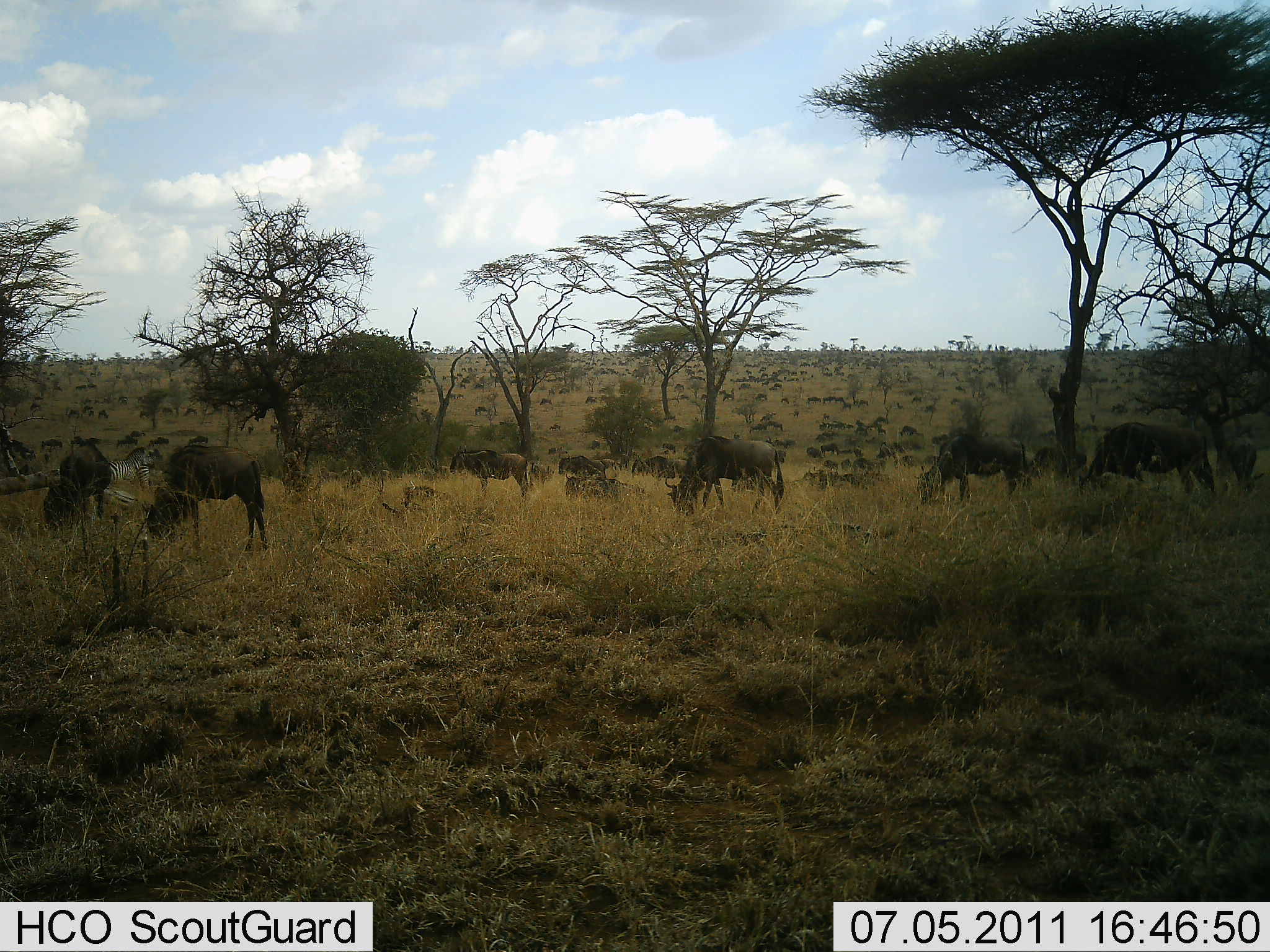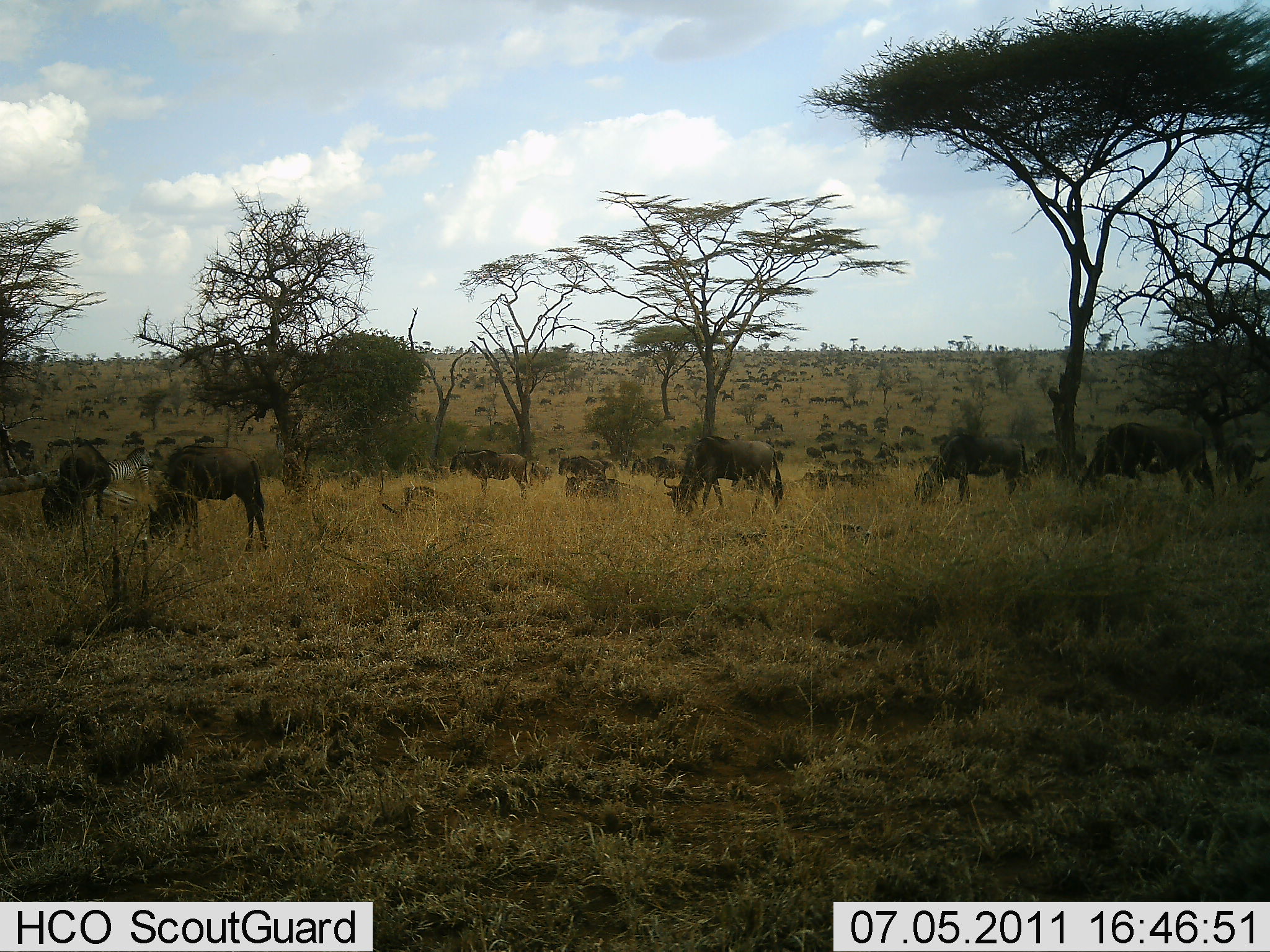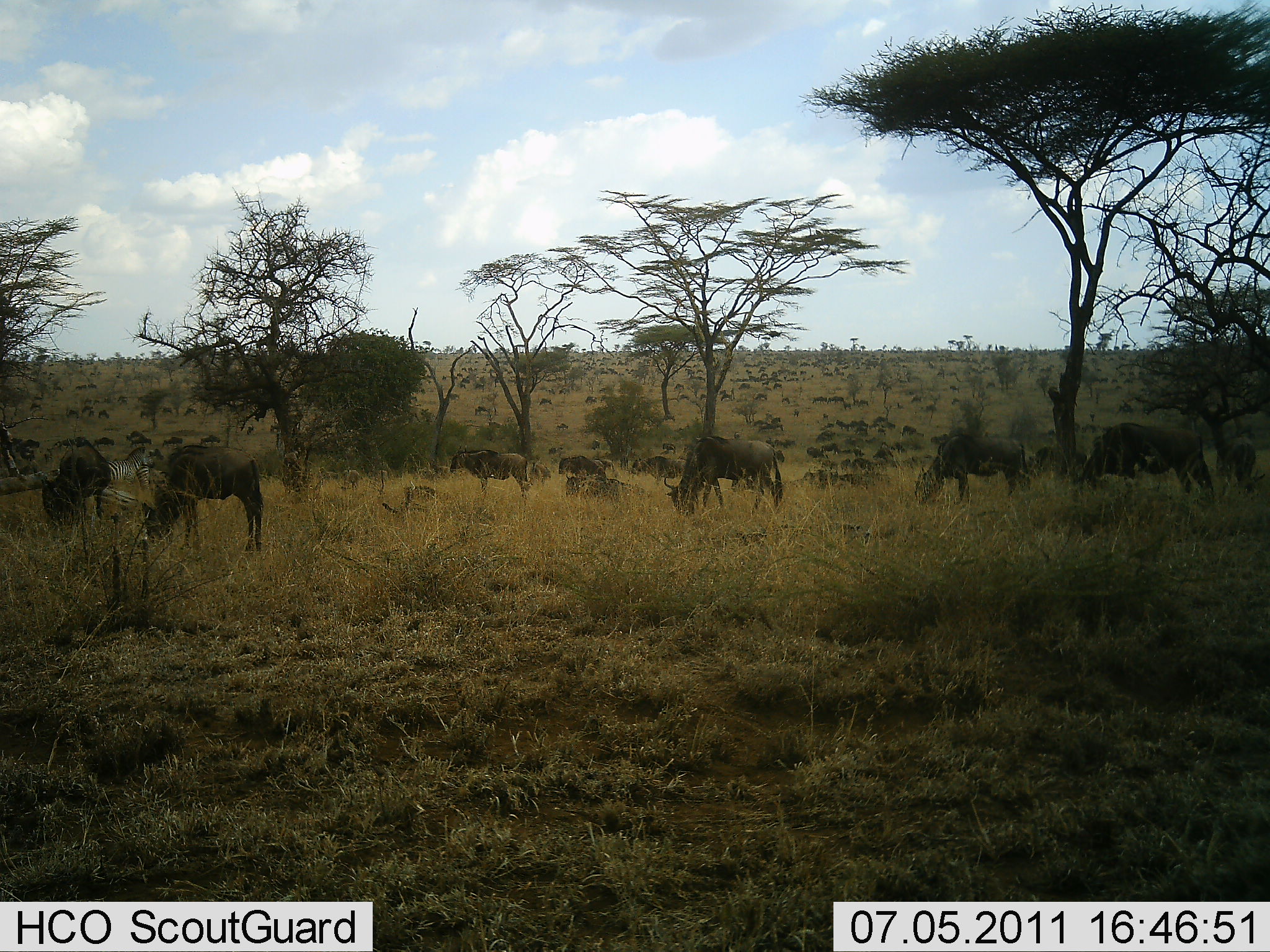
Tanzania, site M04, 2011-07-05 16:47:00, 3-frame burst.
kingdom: Animalia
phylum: Chordata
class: Mammalia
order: Artiodactyla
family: Bovidae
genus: Connochaetes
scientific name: Connochaetes taurinus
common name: blue wildebeest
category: wildebeest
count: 51+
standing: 71%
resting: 14%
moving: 79%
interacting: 0%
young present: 0%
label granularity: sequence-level